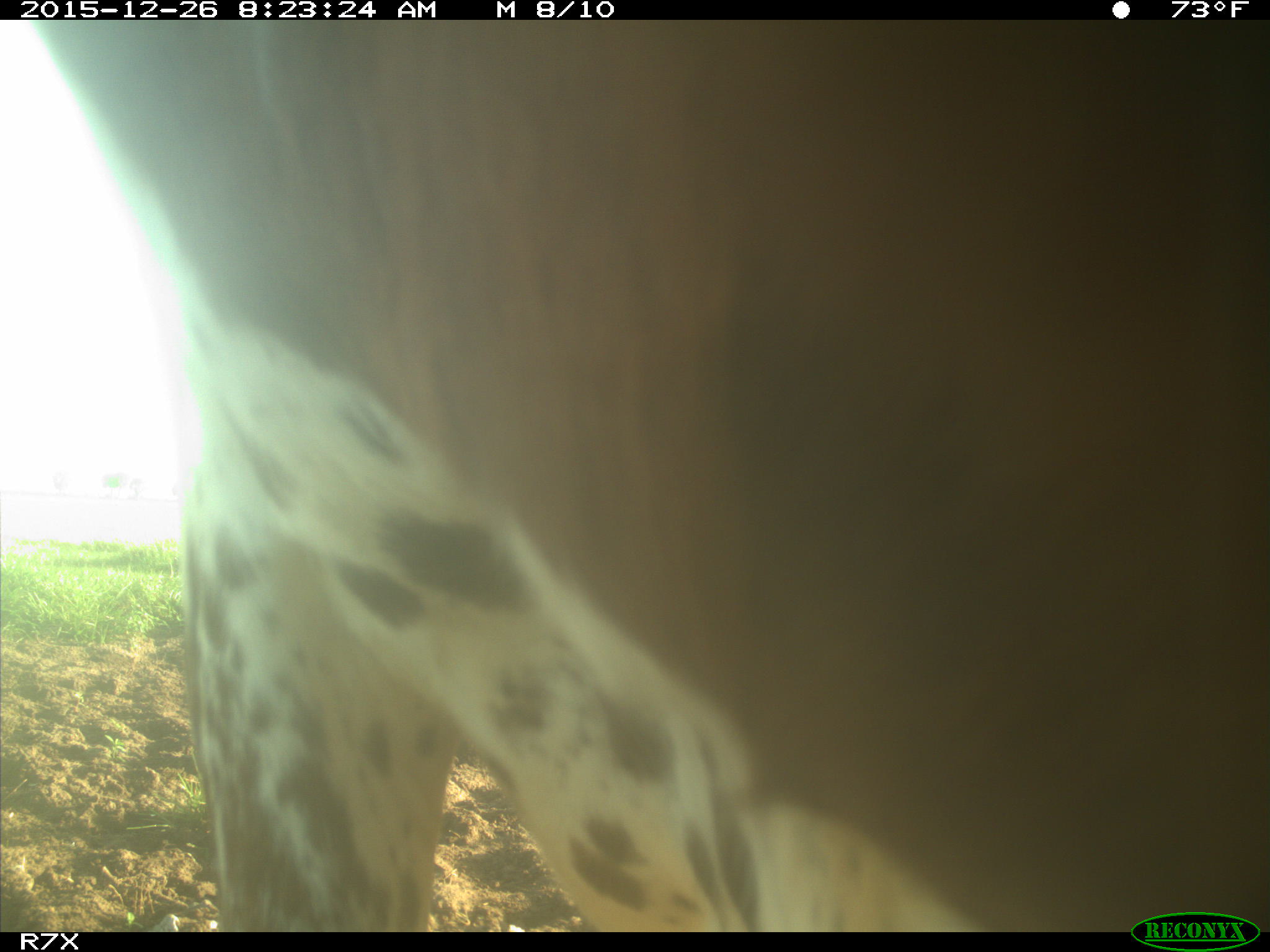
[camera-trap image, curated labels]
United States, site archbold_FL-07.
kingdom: Animalia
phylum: Chordata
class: Mammalia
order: Artiodactyla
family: Bovidae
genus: Bos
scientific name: Bos taurus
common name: domestic cow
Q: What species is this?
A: Bos taurus (domestic cow).